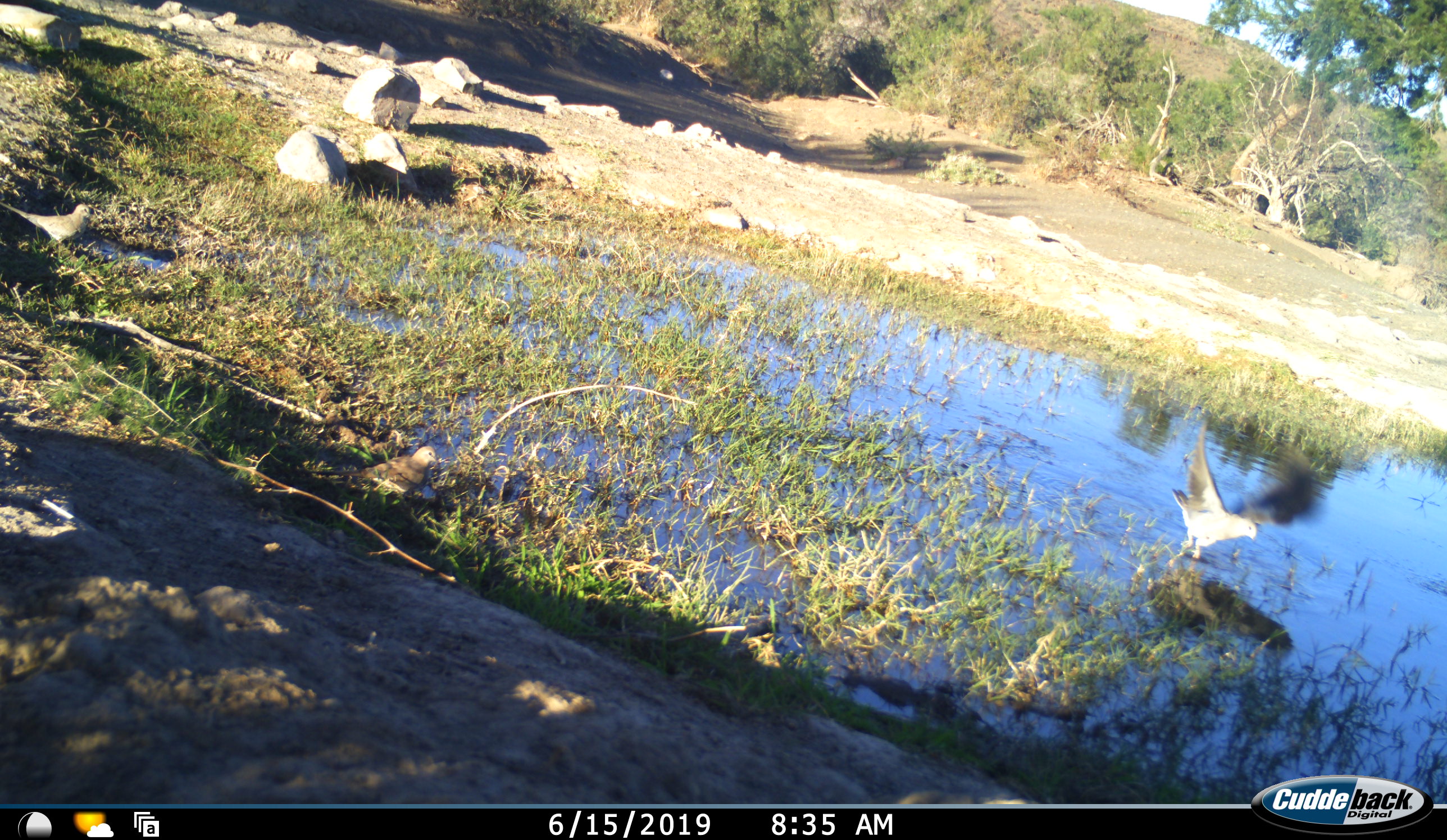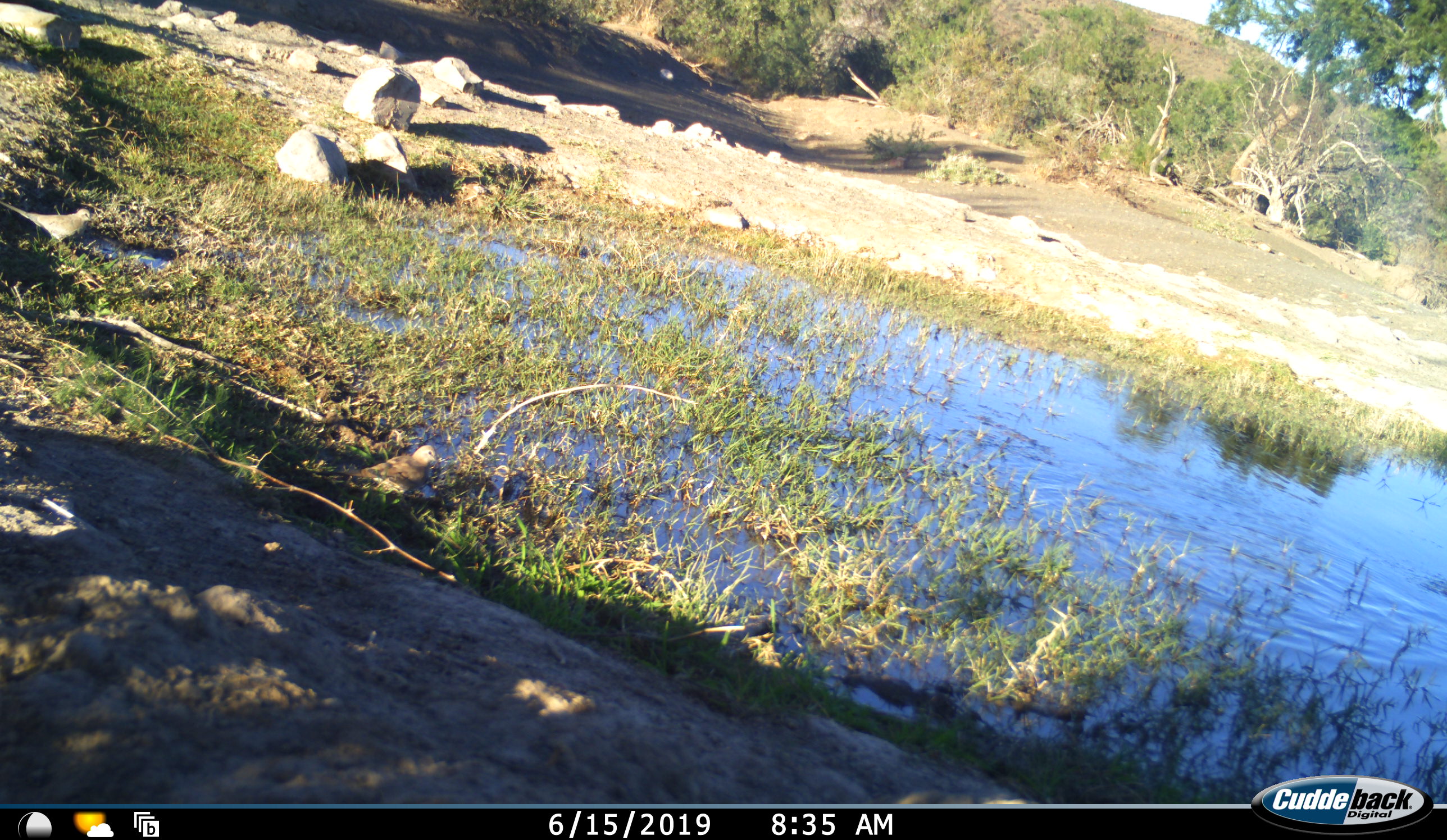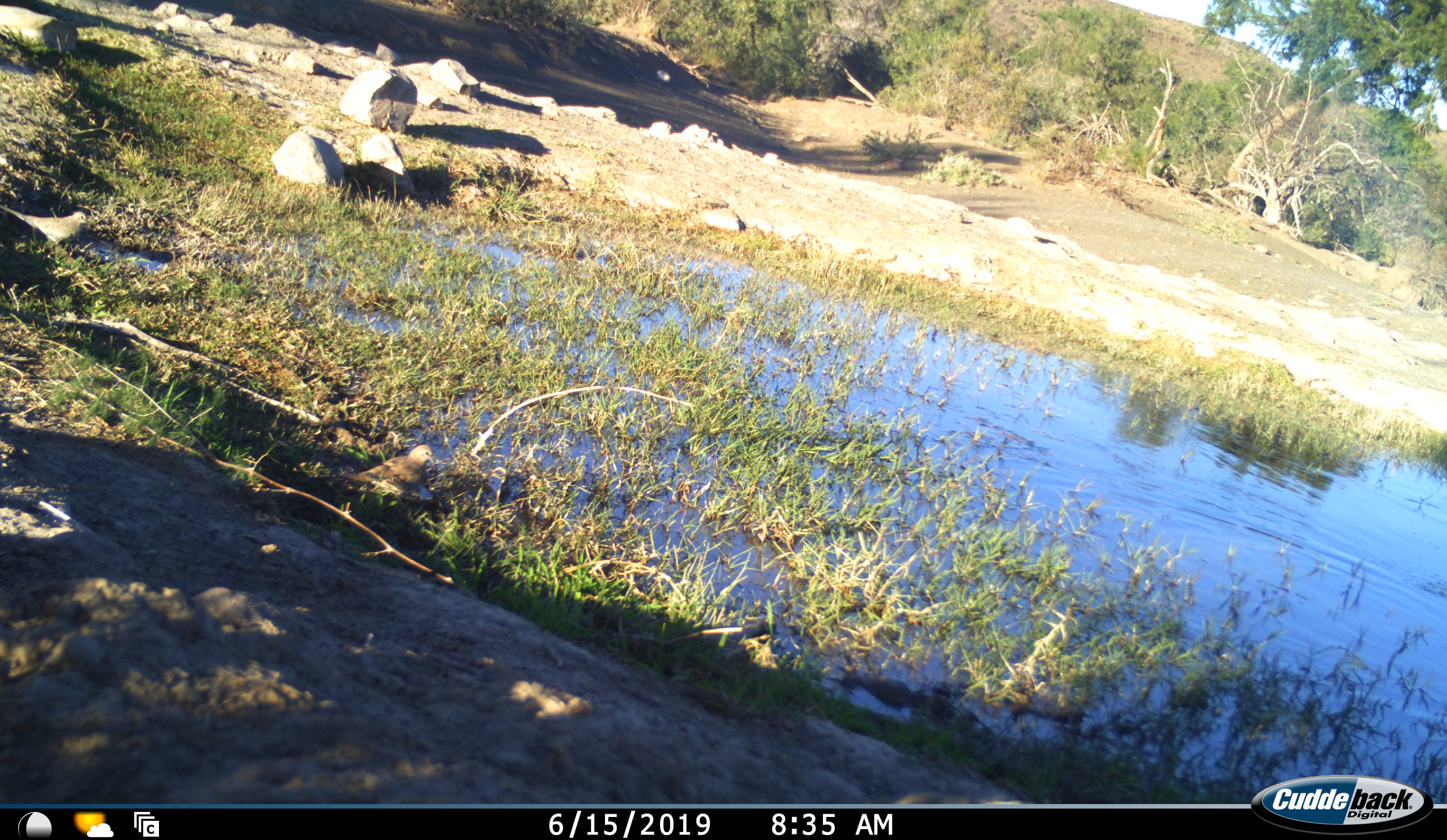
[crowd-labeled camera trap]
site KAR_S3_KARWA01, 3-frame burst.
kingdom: Animalia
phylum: Chordata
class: Aves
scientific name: Aves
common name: bird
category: birdother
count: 2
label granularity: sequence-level